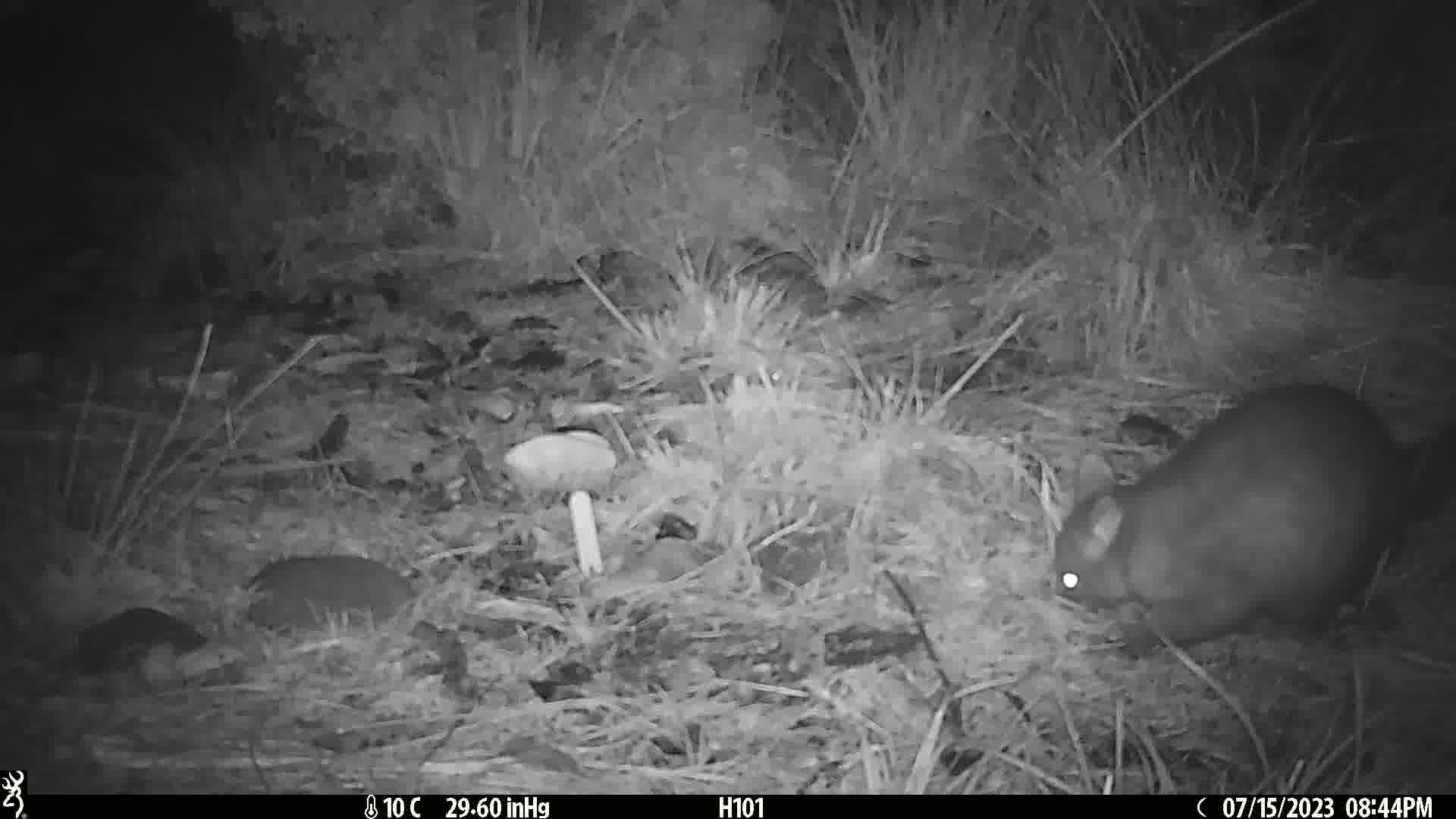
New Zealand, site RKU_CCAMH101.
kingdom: Animalia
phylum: Chordata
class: Mammalia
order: Diprotodontia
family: Phalangeridae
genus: Trichosurus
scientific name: Trichosurus vulpecula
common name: common brushtail possum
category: possum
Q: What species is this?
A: Possum (common brushtail possum) (Trichosurus vulpecula).